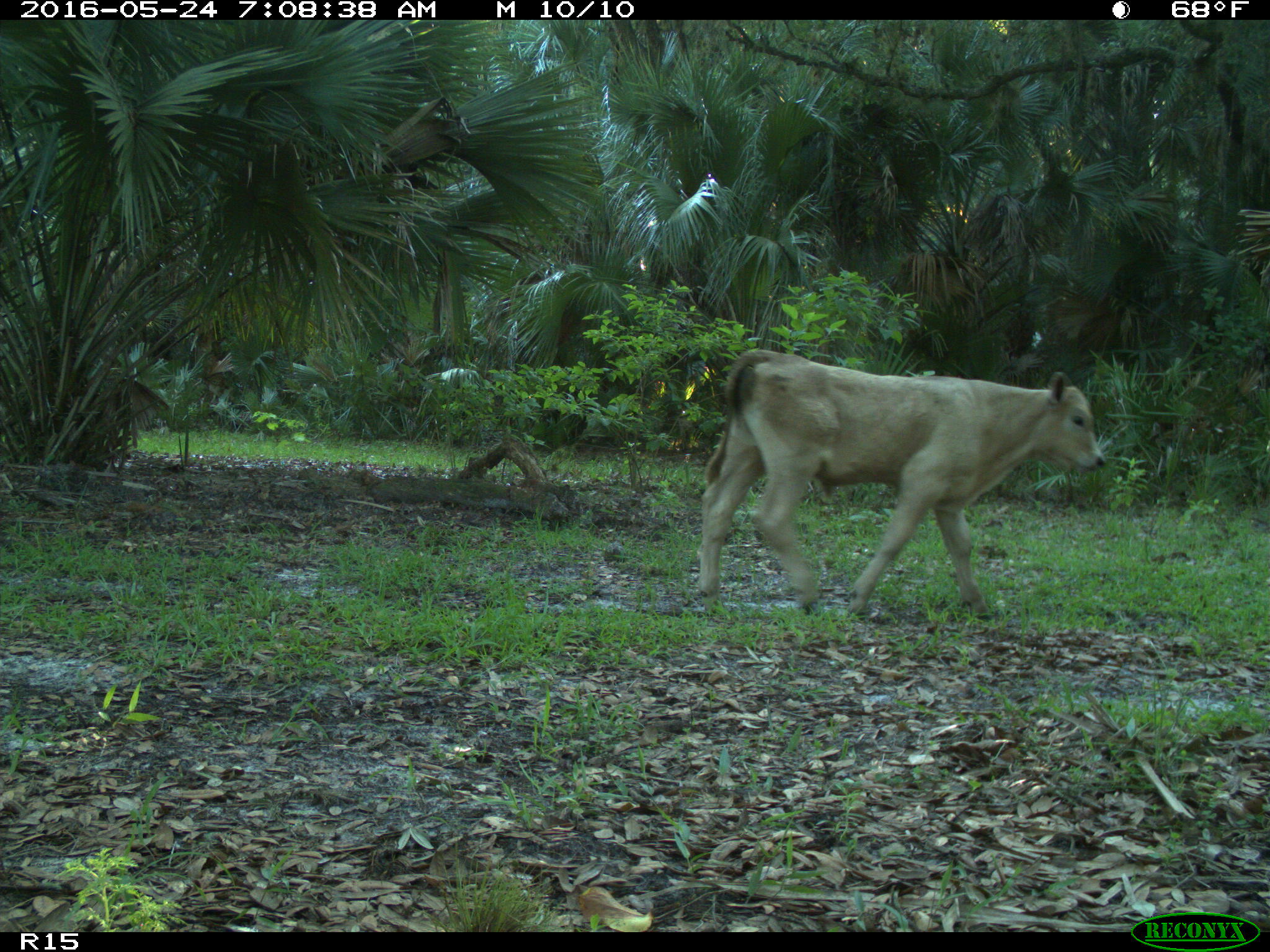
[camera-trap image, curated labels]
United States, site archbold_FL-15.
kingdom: Animalia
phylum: Chordata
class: Mammalia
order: Artiodactyla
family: Bovidae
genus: Bos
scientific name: Bos taurus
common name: domestic cow